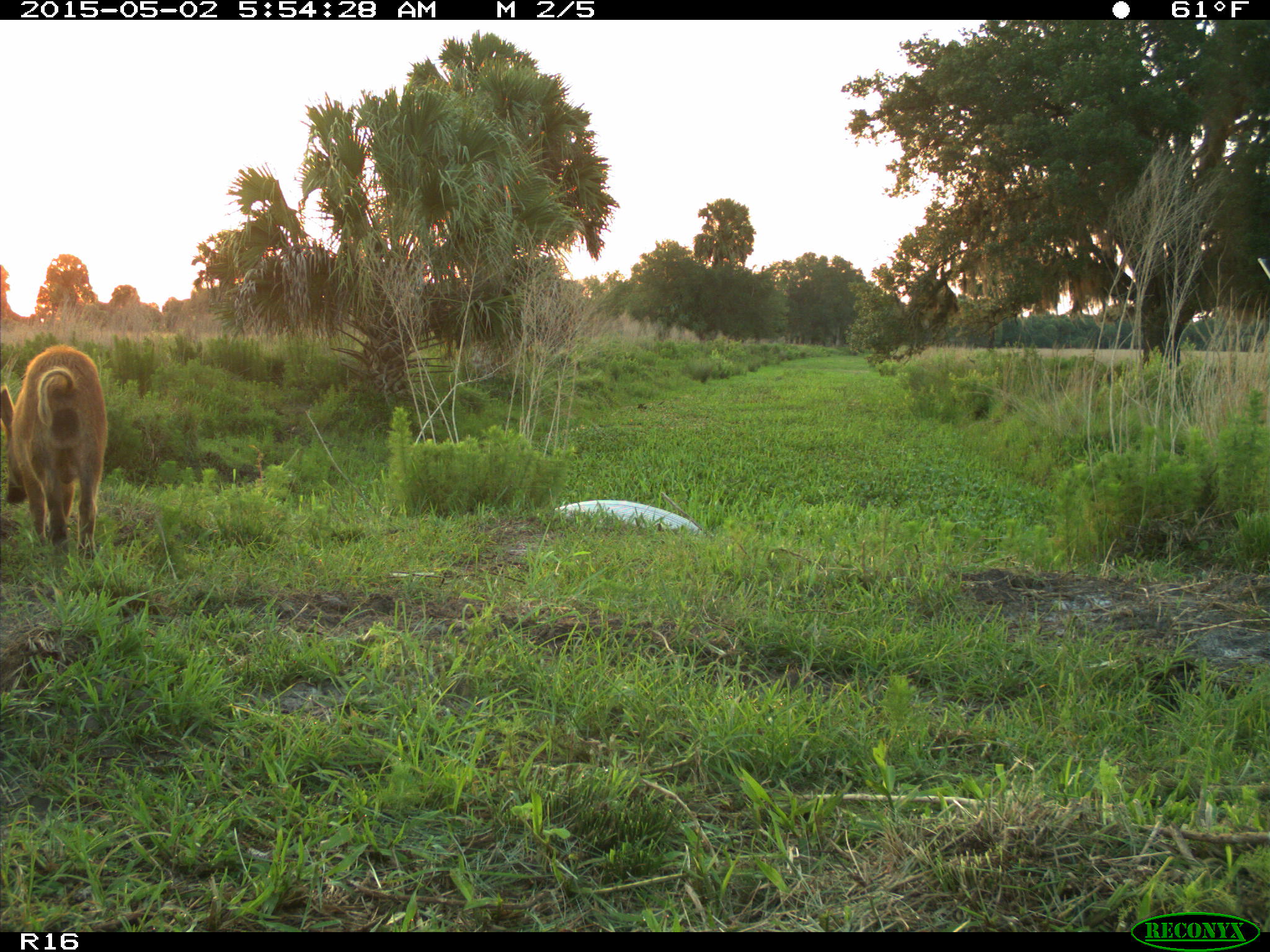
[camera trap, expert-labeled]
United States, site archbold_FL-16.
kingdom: Animalia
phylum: Chordata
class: Mammalia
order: Artiodactyla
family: Suidae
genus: Sus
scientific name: Sus scrofa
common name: wild boar